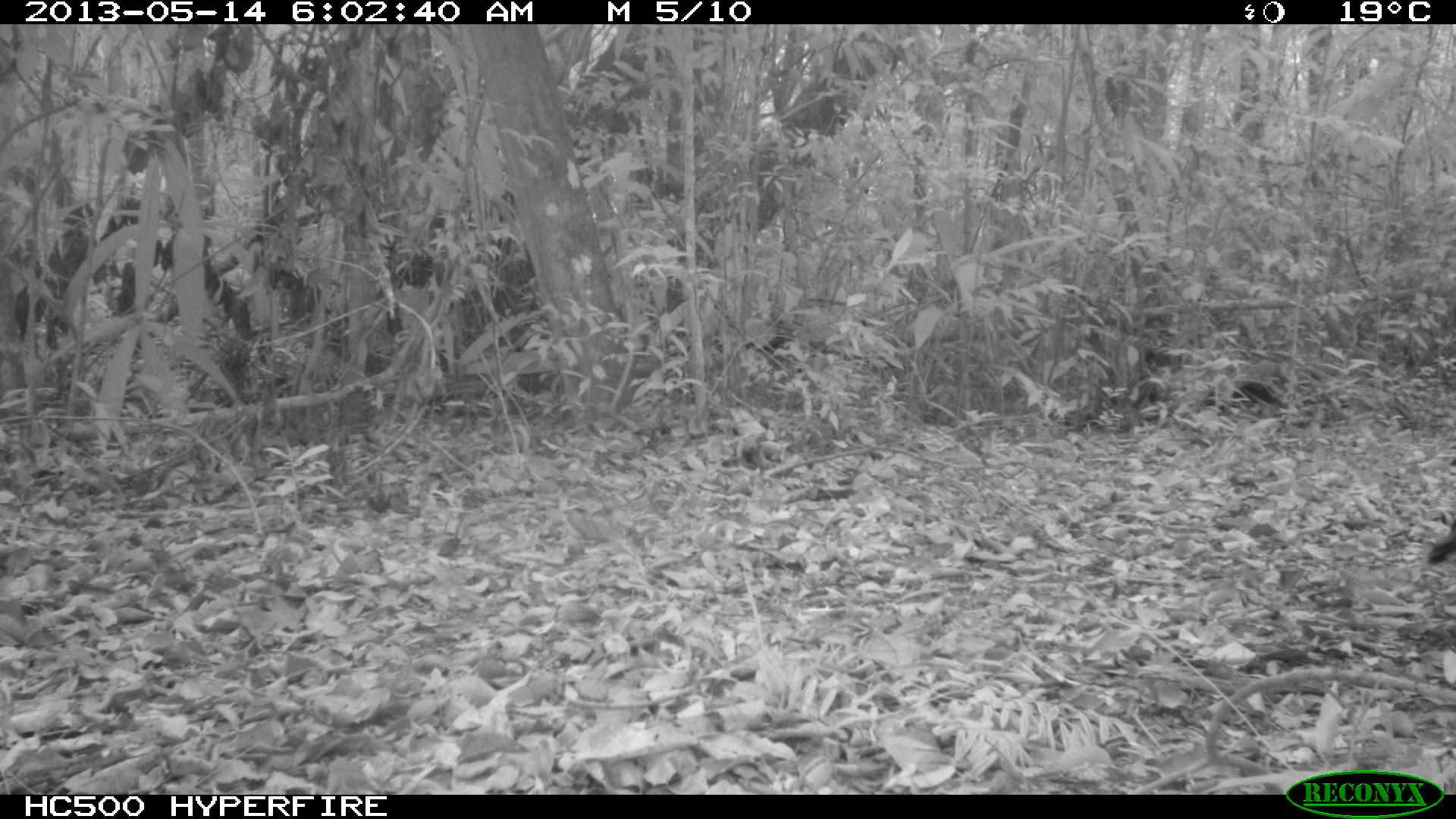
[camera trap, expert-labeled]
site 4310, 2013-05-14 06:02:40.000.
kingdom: Animalia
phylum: Chordata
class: Aves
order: Galliformes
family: Phasianidae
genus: Meleagris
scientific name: Meleagris ocellata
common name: ocellated turkey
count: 1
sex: male